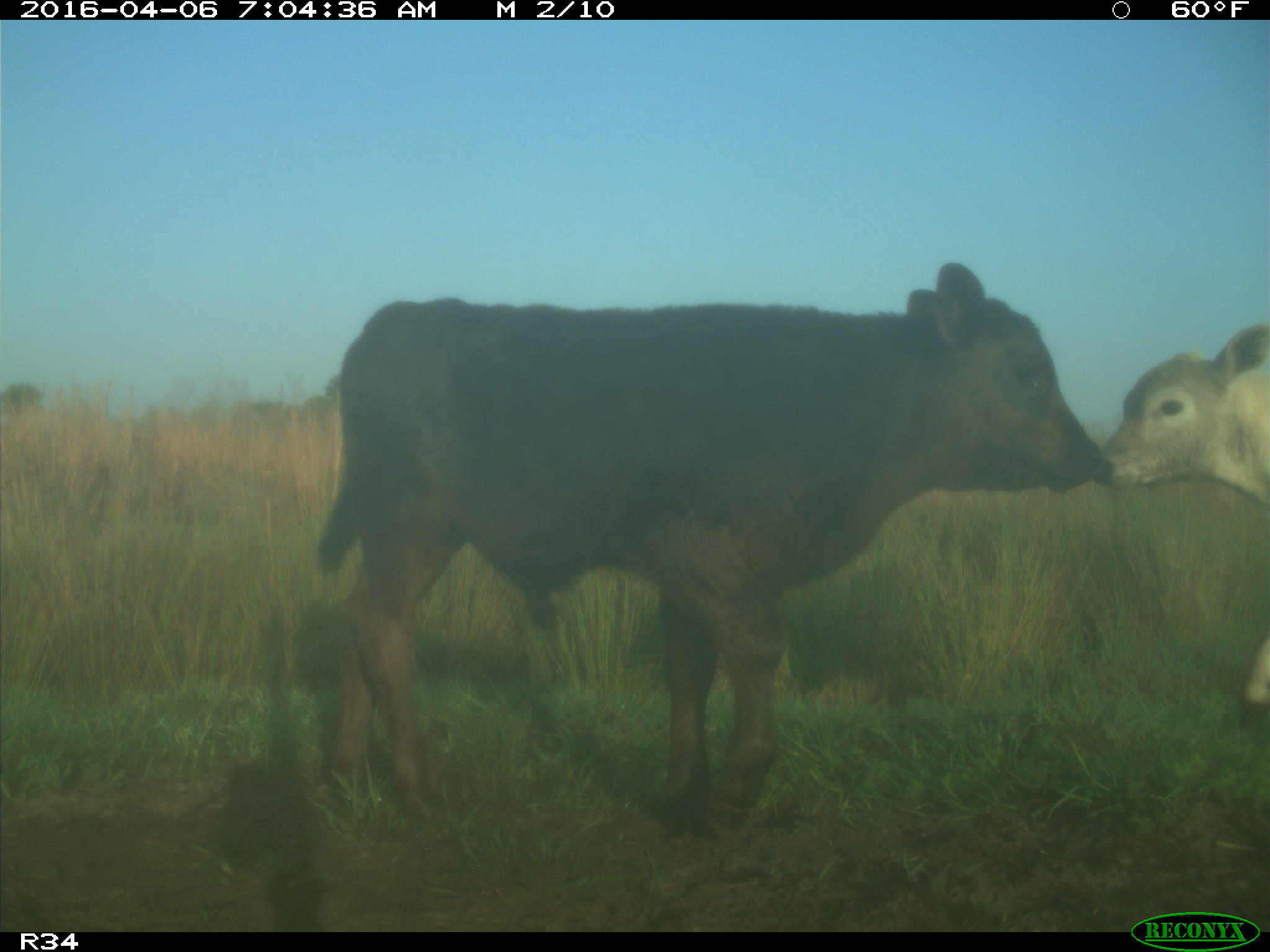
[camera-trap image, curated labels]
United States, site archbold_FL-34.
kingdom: Animalia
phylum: Chordata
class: Mammalia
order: Artiodactyla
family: Bovidae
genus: Bos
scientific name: Bos taurus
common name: domestic cow